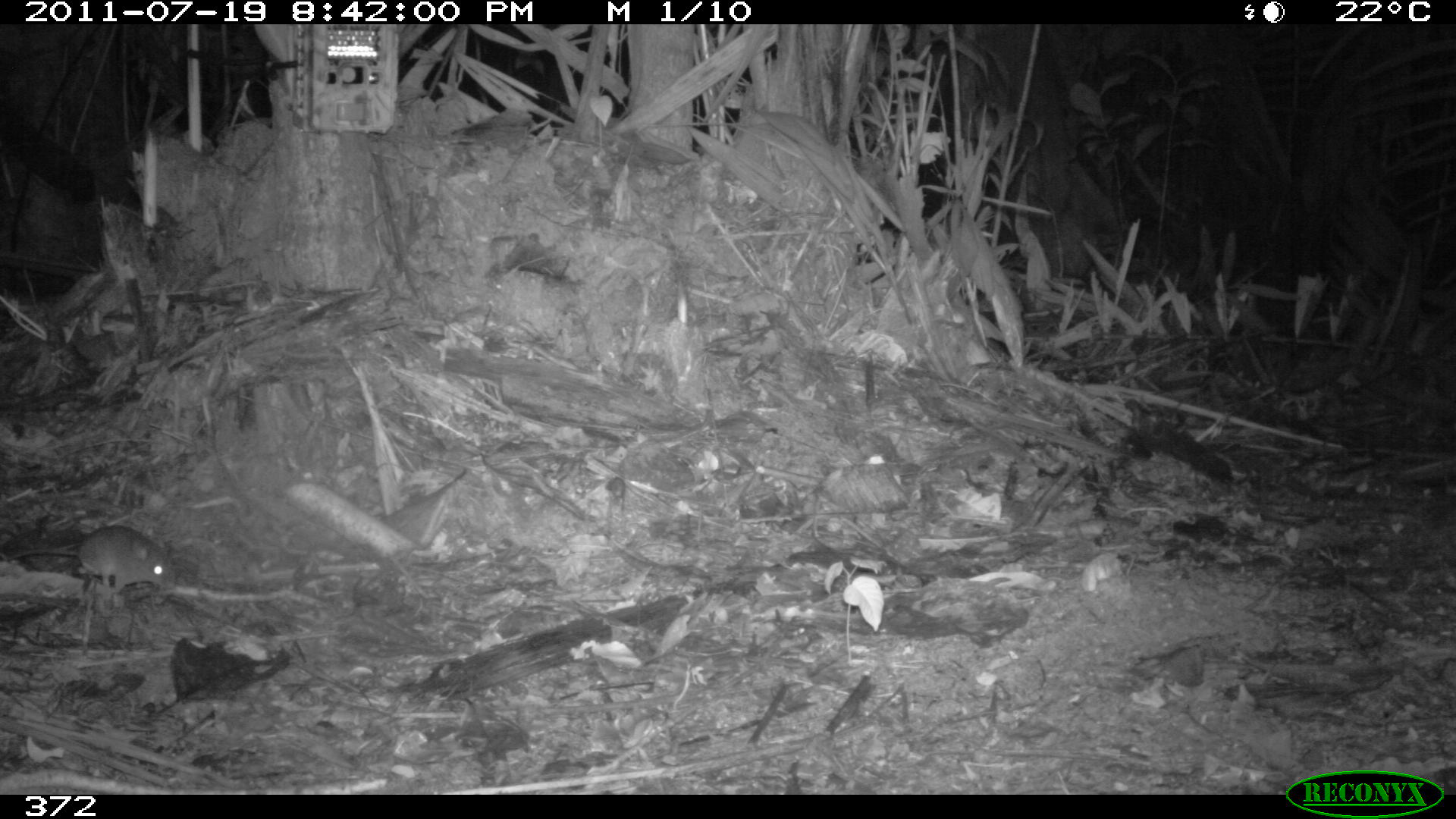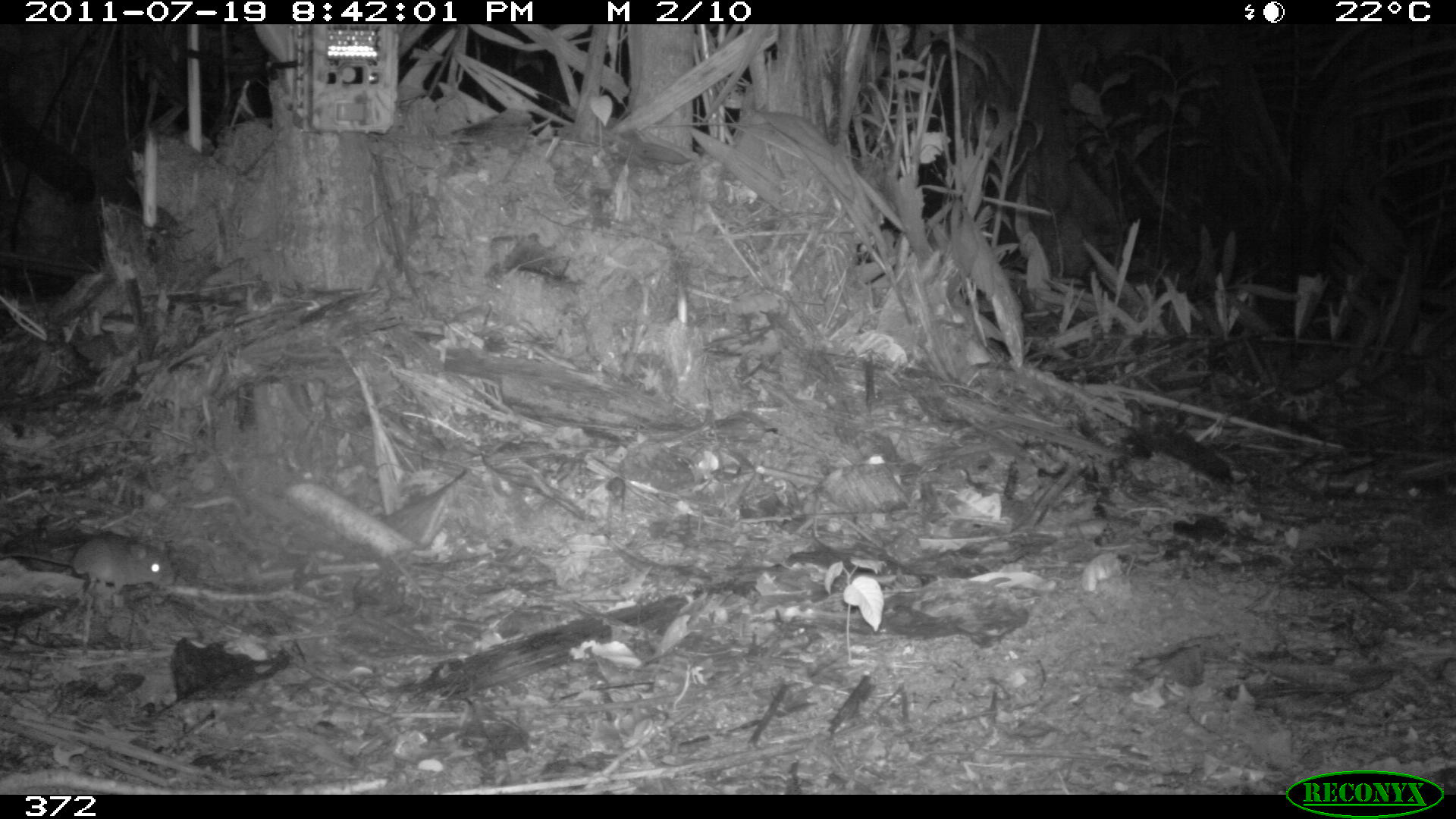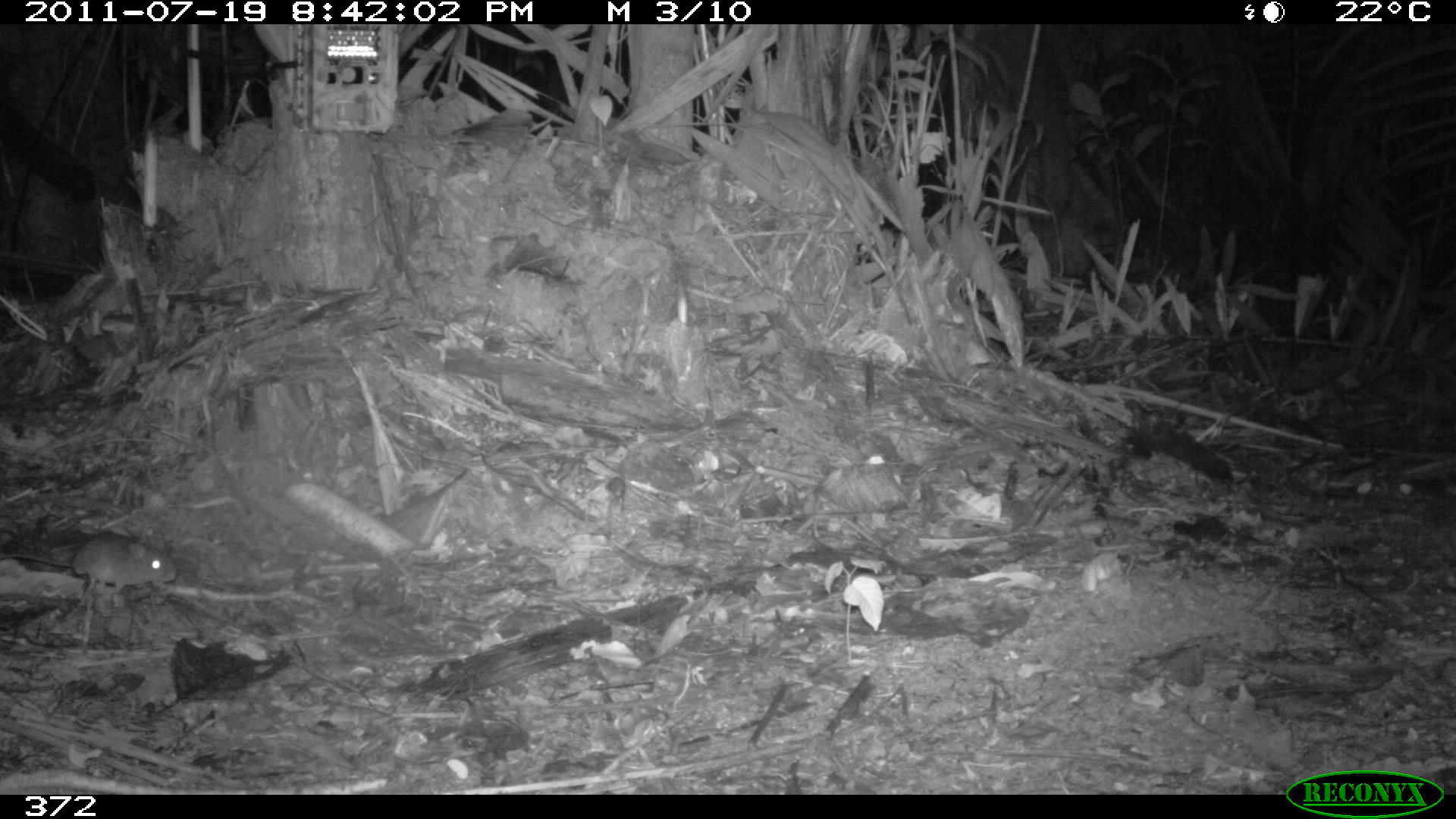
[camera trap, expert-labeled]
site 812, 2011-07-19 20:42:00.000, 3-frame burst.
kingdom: Animalia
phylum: Chordata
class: Mammalia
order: Rodentia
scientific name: Rodentia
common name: rodents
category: unknown rodent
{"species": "unknown rodent (rodents) (Rodentia)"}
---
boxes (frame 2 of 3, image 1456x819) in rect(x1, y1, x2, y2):
unknown rodent: rect(1, 535, 173, 591)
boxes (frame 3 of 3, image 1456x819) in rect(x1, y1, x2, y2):
unknown rodent: rect(0, 535, 175, 596)